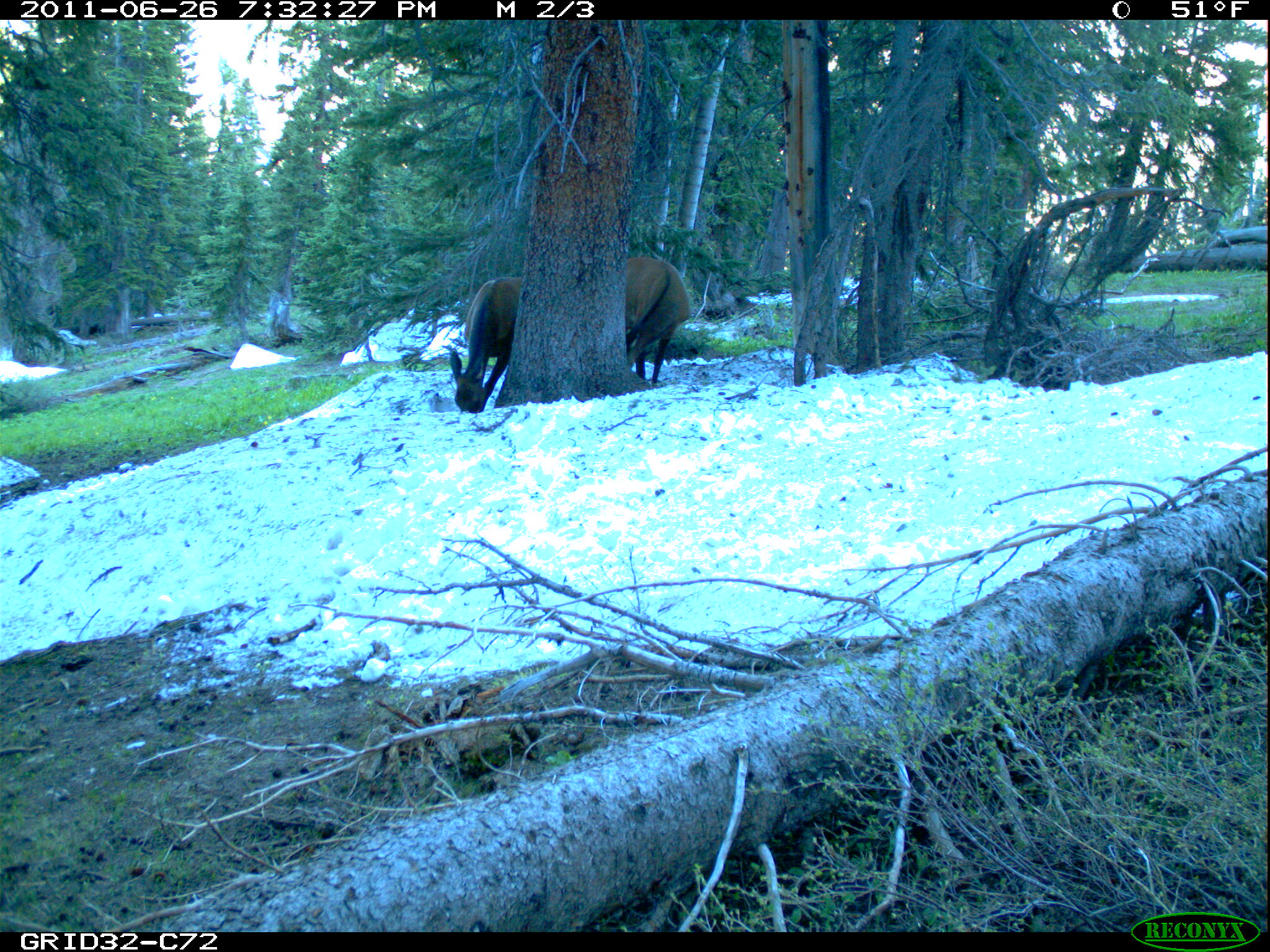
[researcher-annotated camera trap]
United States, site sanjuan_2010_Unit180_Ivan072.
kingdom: Animalia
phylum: Chordata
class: Mammalia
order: Artiodactyla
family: Cervidae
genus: Cervus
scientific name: Cervus elaphus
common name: red deer